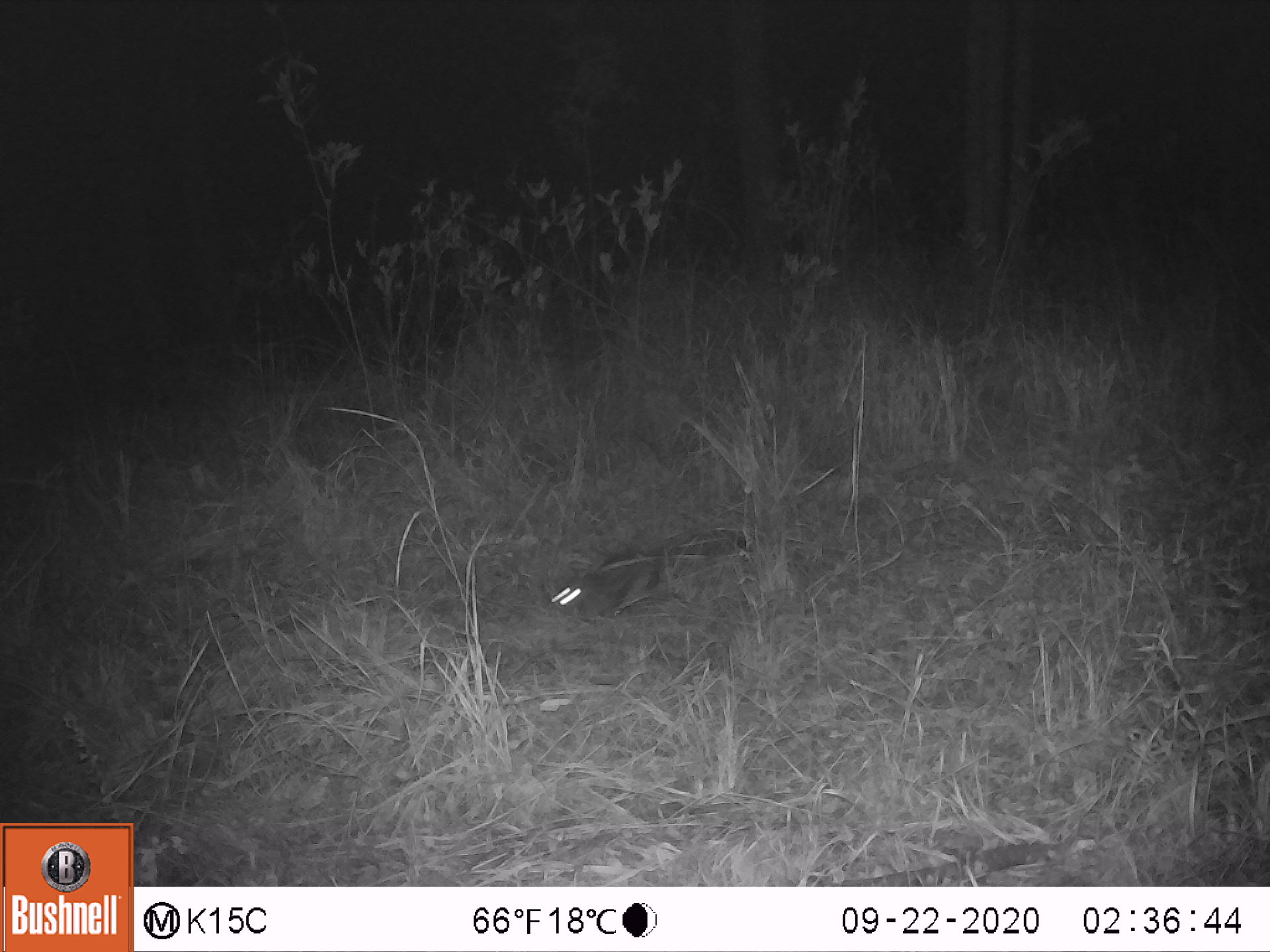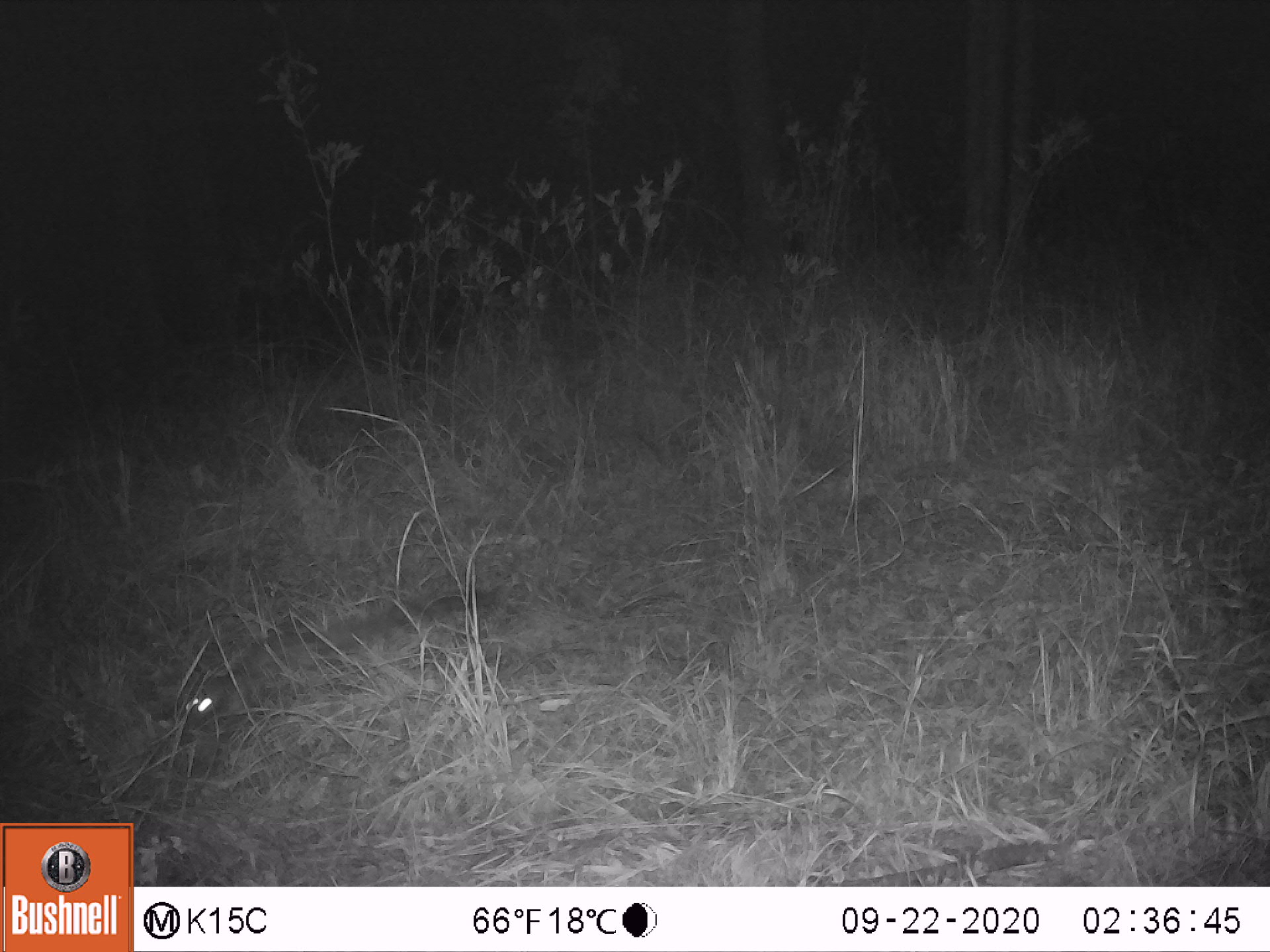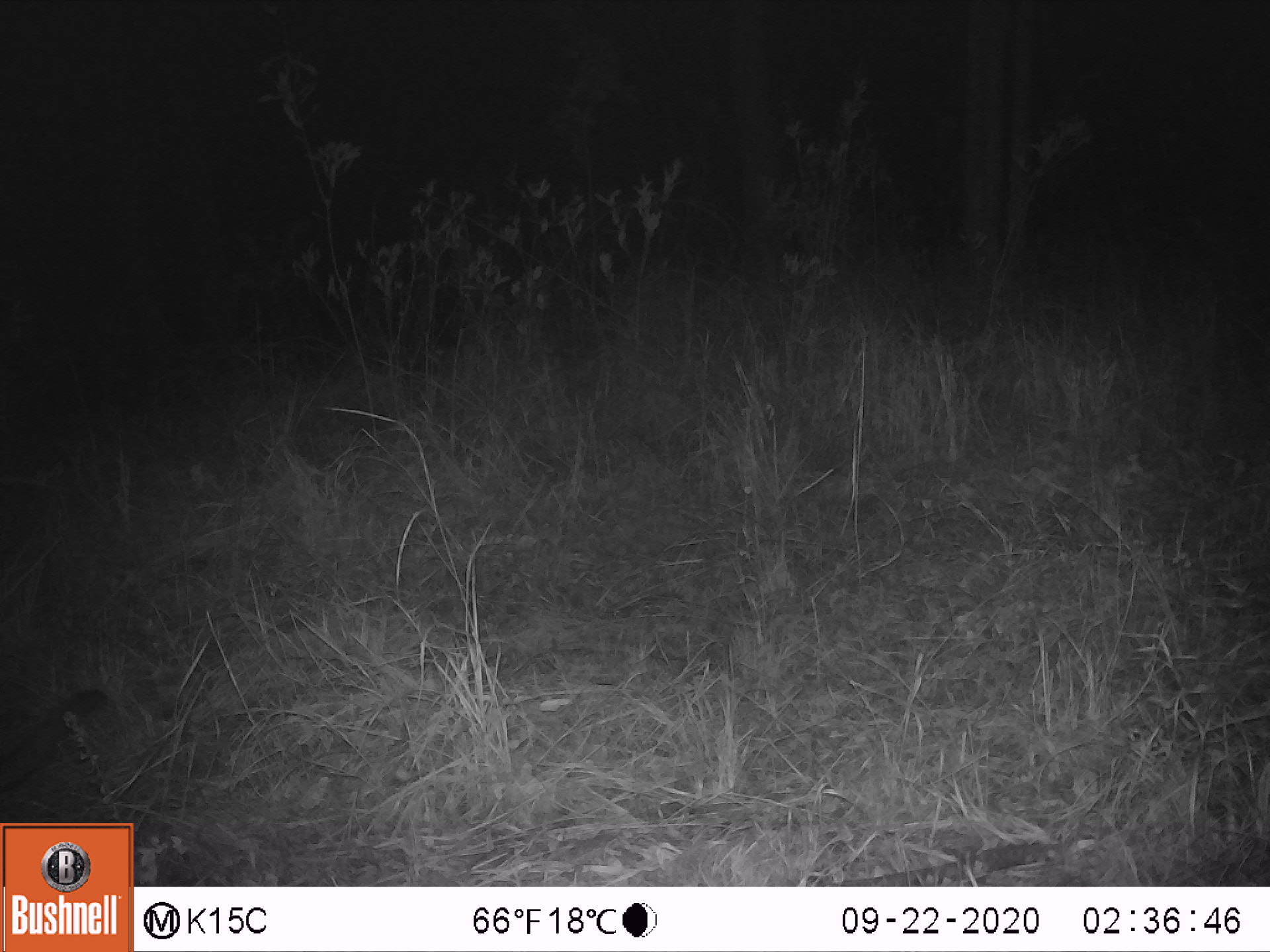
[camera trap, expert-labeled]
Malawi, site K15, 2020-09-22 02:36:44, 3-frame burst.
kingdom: Animalia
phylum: Chordata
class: Mammalia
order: Carnivora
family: Viverridae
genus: Genetta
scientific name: Genetta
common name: genet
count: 1